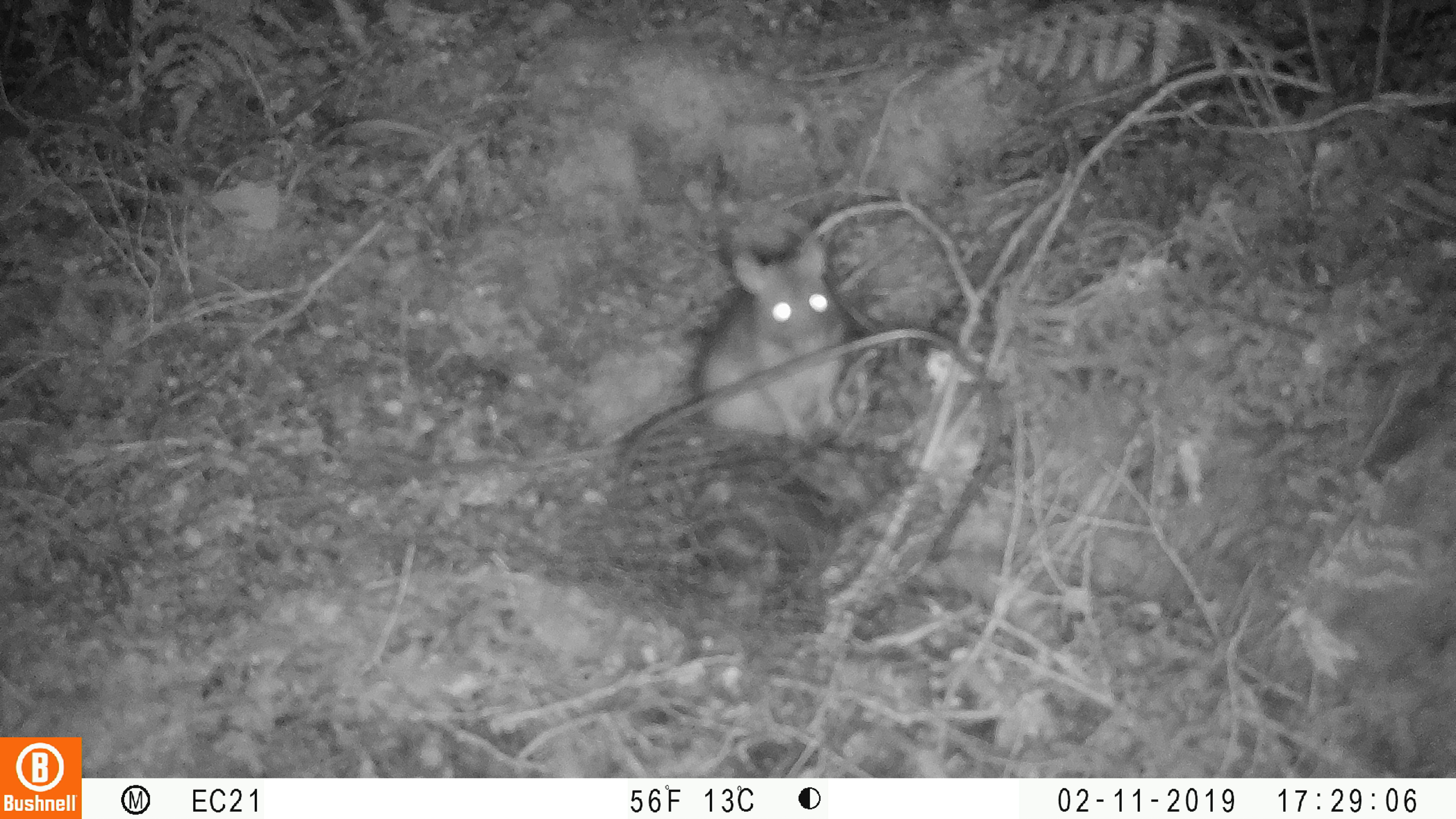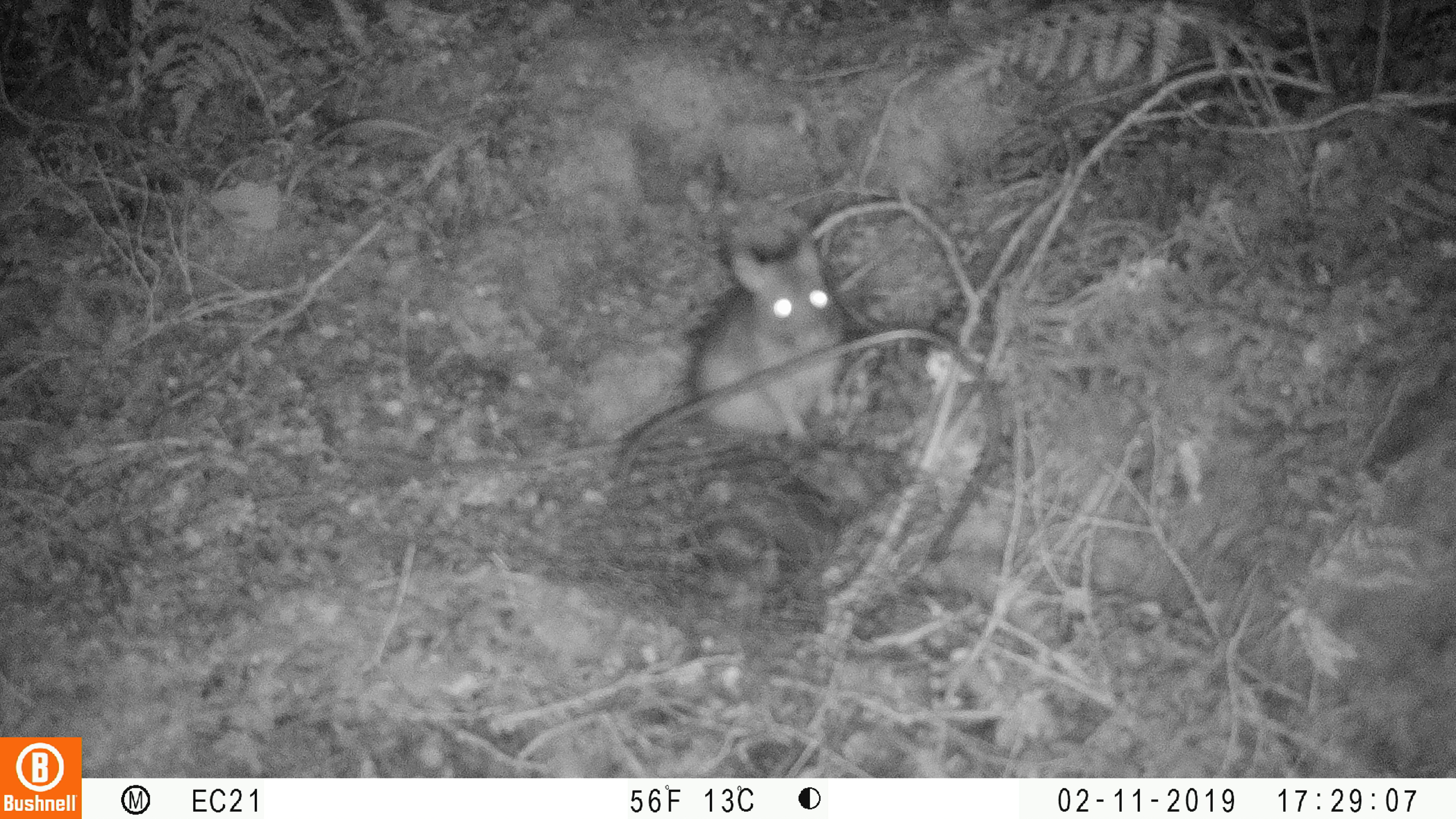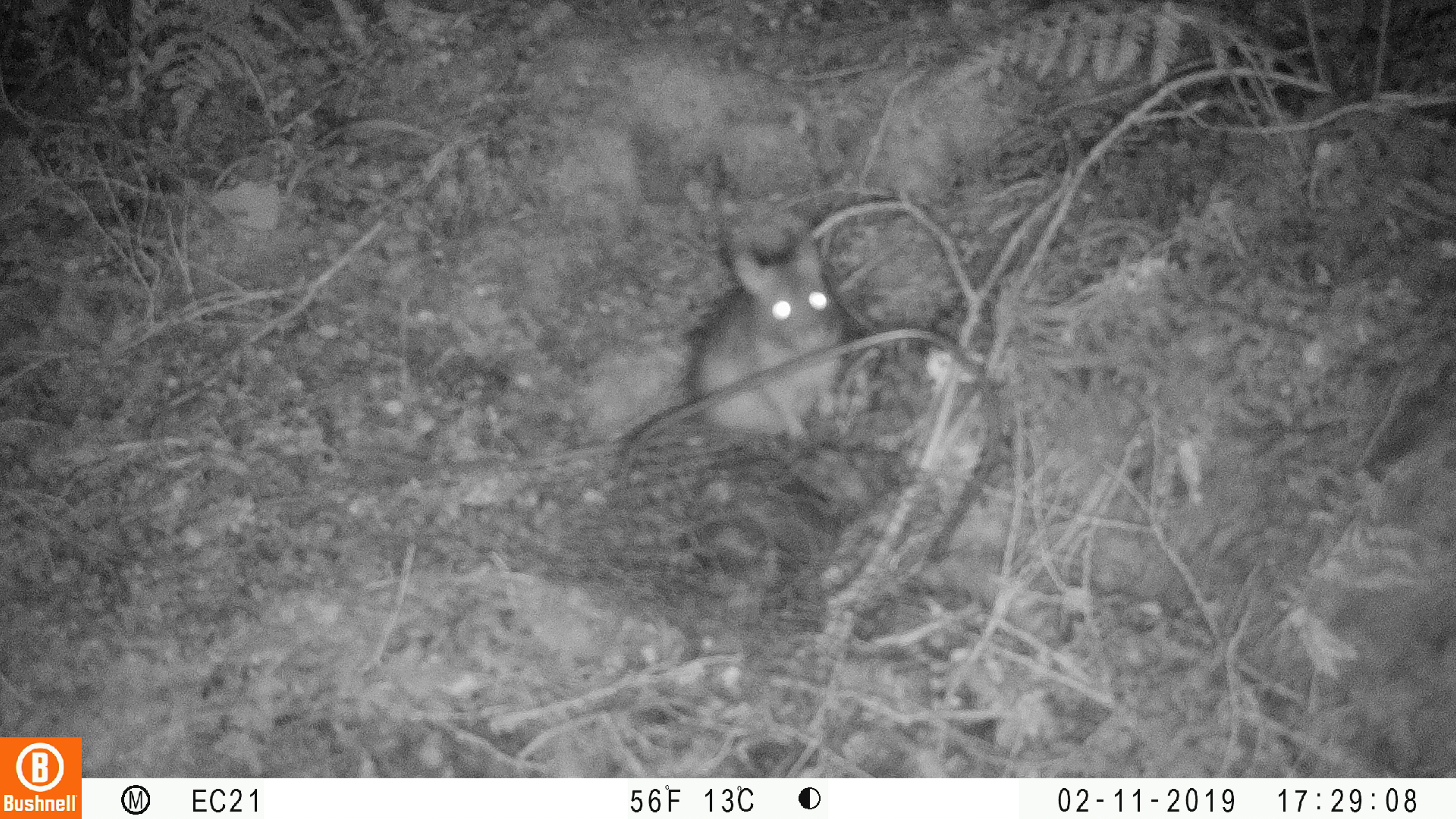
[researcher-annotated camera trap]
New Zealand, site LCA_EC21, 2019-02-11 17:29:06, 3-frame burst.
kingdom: Animalia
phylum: Chordata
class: Mammalia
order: Rodentia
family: Muridae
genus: Rattus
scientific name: Rattus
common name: rat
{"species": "rat (Rattus)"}